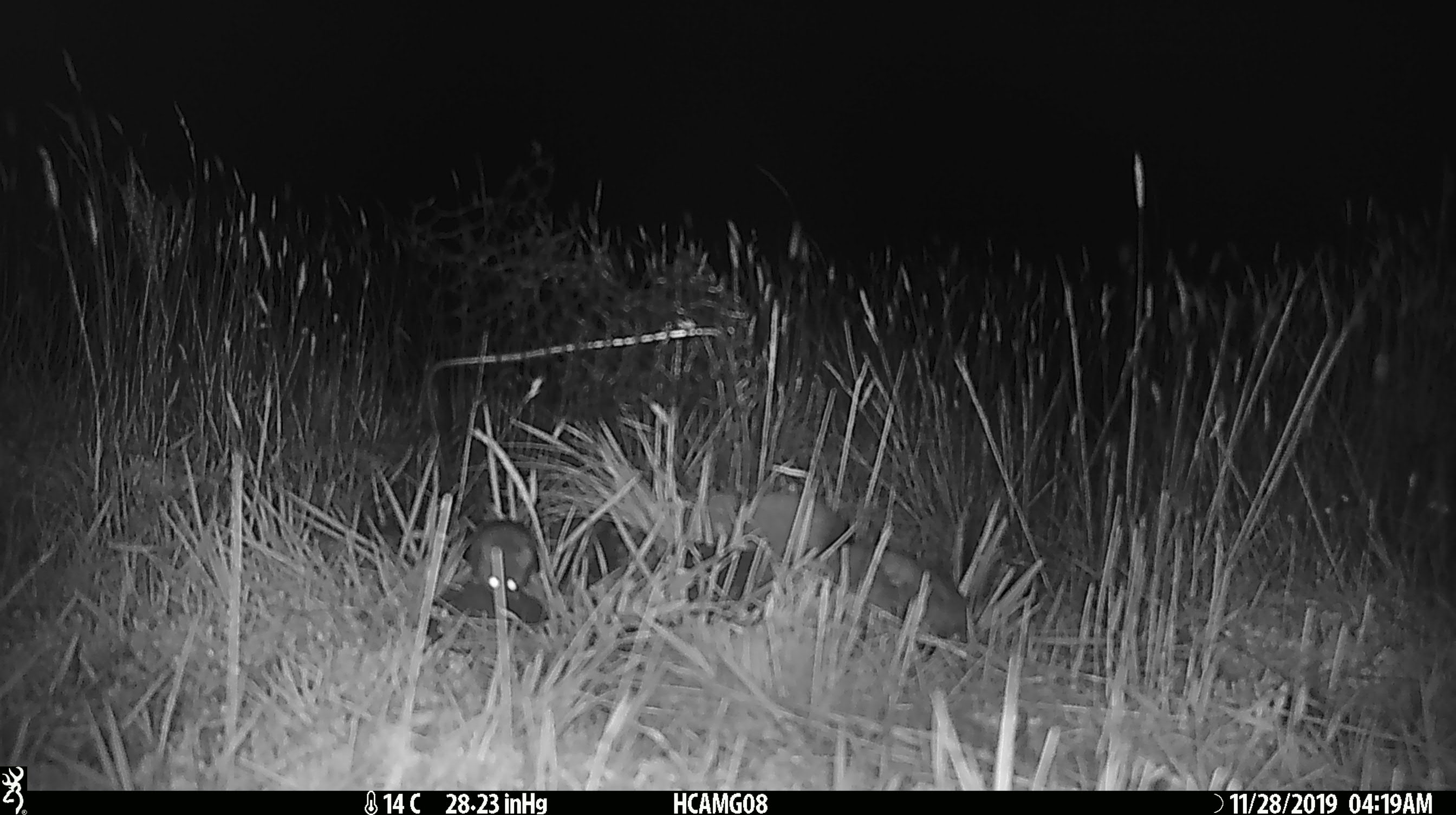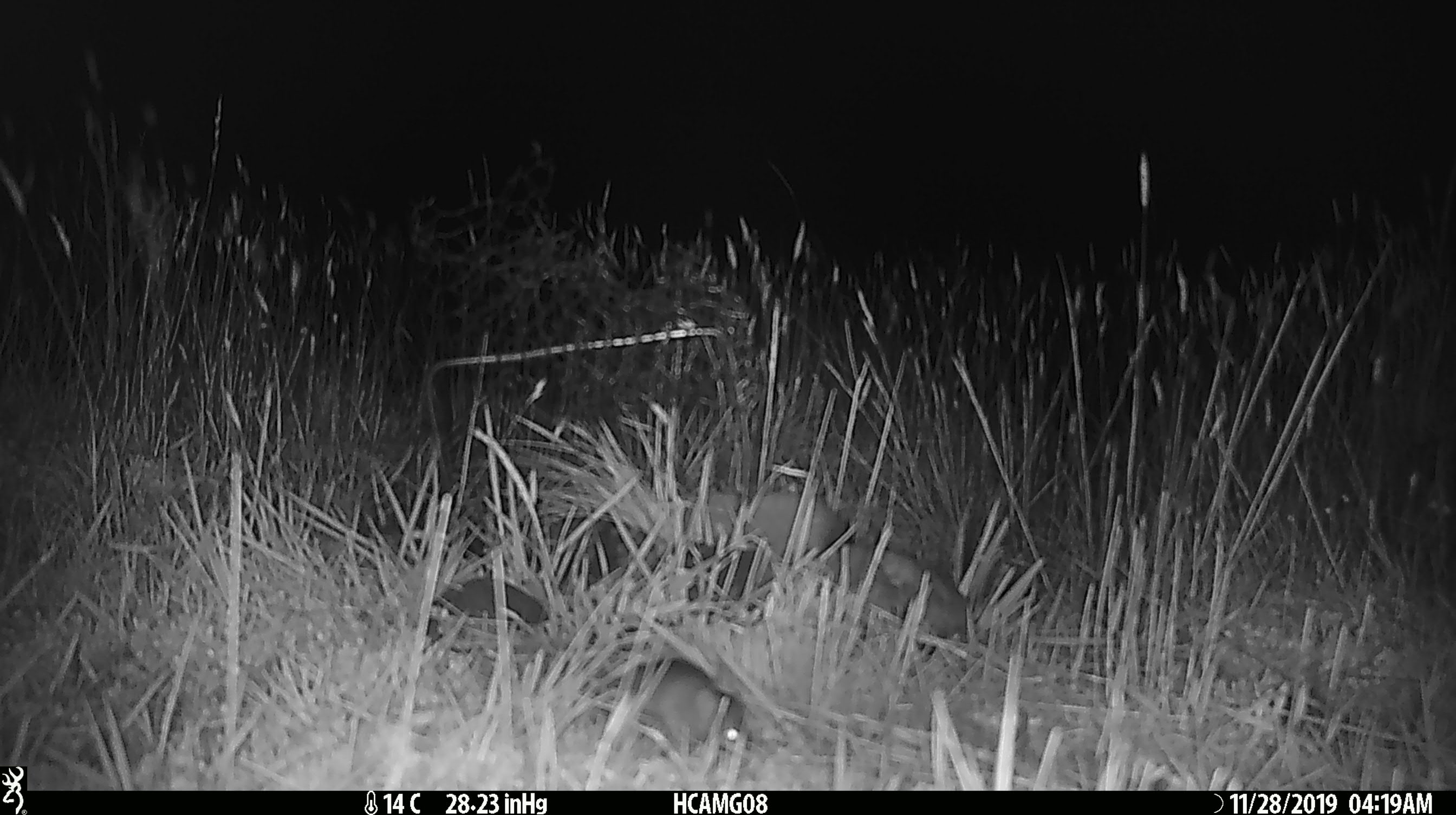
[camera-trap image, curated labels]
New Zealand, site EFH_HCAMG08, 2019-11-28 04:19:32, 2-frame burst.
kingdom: Animalia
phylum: Chordata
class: Mammalia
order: Rodentia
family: Muridae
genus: Mus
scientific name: Mus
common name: mouse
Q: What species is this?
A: Mouse (Mus).